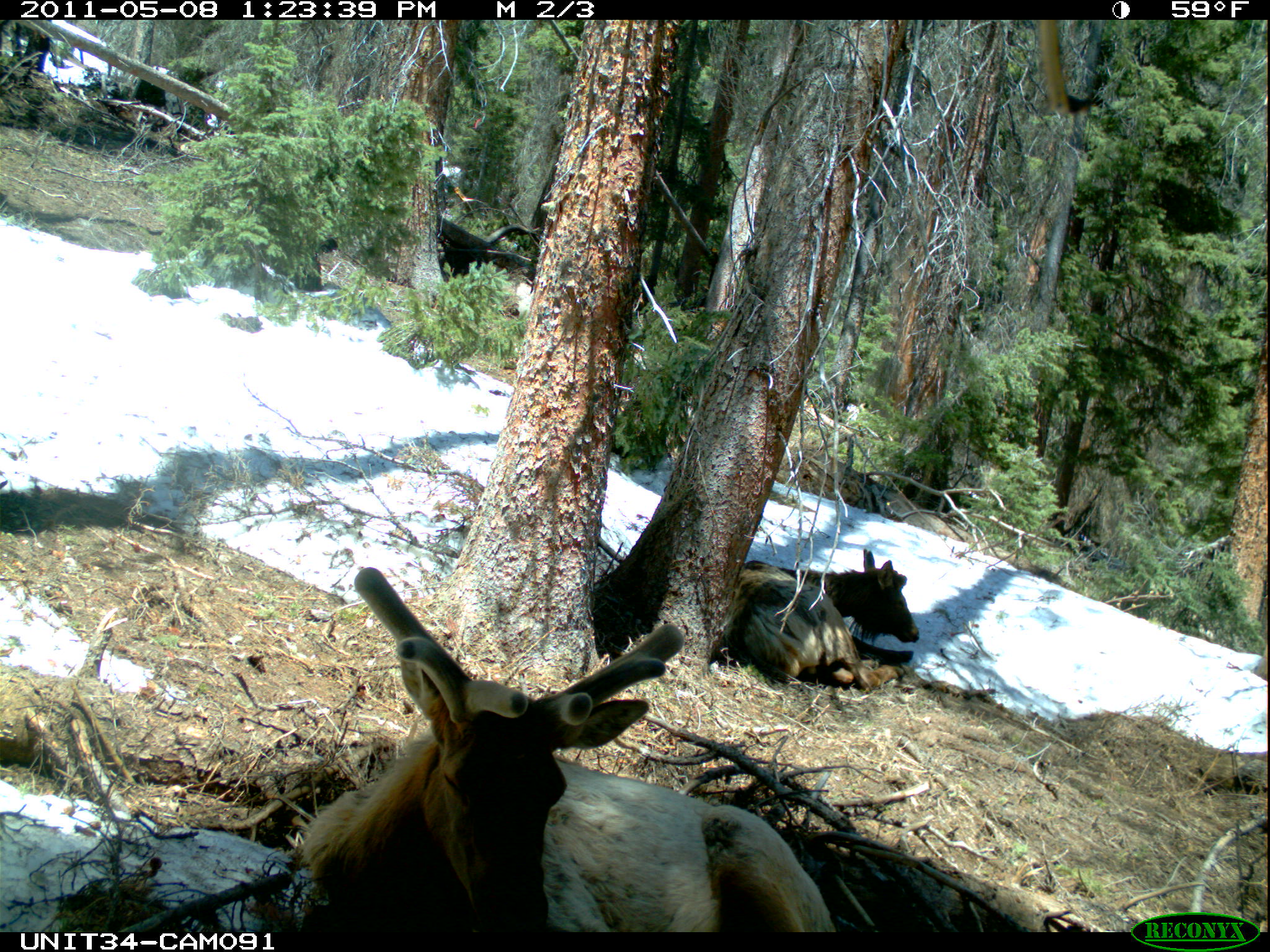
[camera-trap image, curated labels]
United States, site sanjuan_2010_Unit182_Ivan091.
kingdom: Animalia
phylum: Chordata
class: Mammalia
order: Artiodactyla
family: Cervidae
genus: Cervus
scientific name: Cervus elaphus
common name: red deer